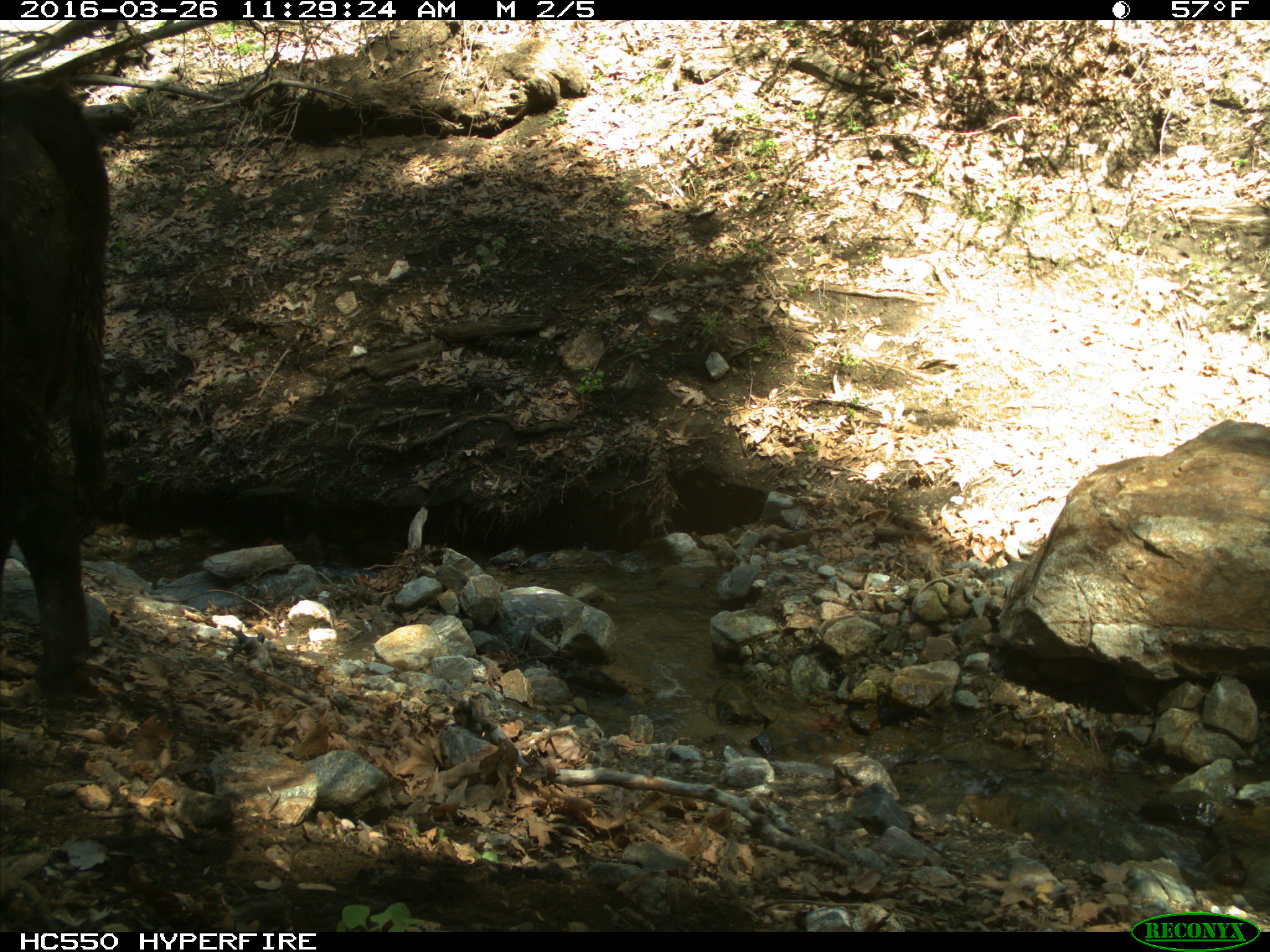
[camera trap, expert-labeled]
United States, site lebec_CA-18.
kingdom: Animalia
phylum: Chordata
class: Mammalia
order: Artiodactyla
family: Bovidae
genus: Bos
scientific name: Bos taurus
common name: domestic cow